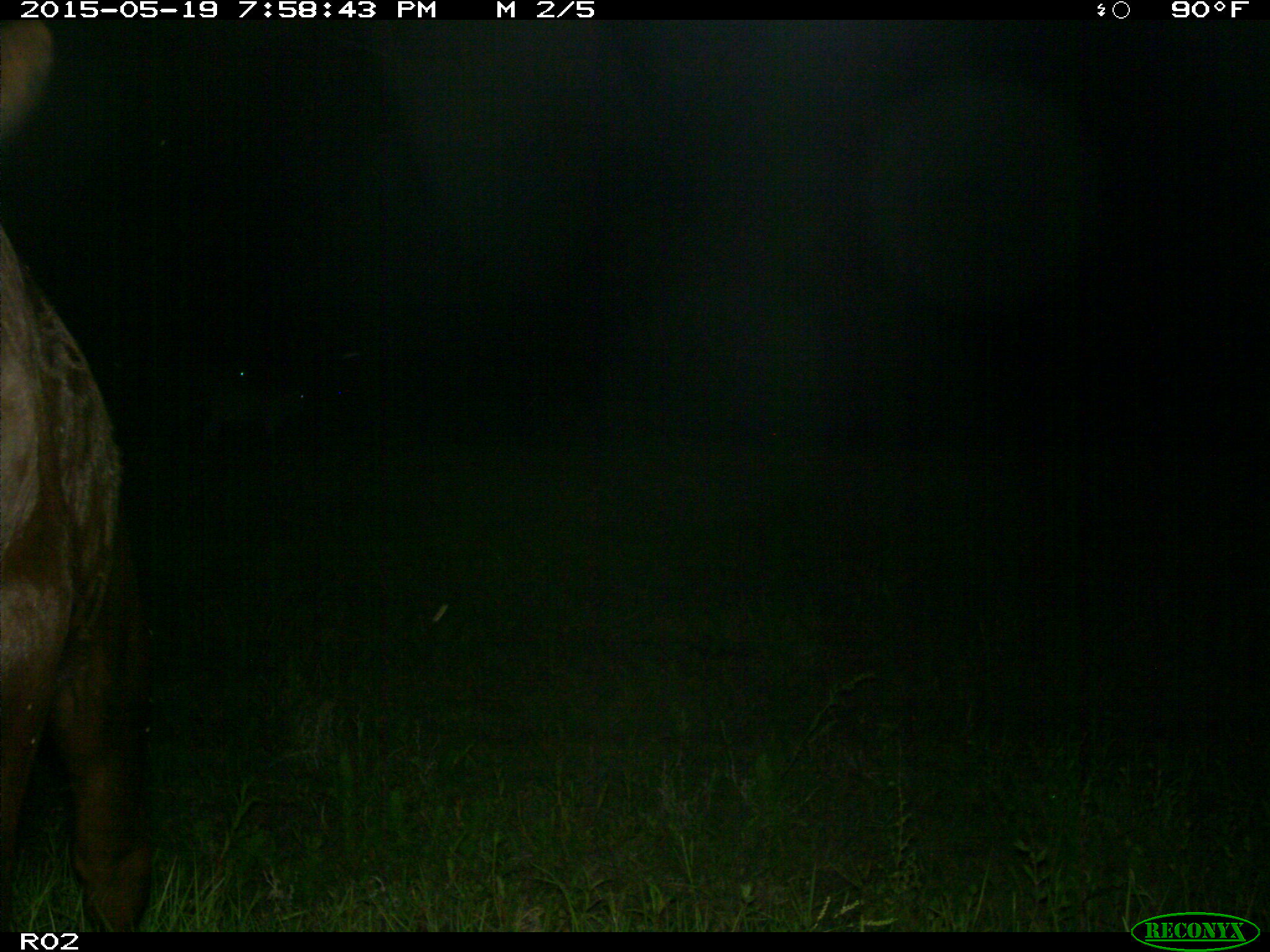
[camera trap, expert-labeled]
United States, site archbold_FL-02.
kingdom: Animalia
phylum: Chordata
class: Mammalia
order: Artiodactyla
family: Bovidae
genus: Bos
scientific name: Bos taurus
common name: domestic cow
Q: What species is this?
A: Bos taurus (domestic cow).